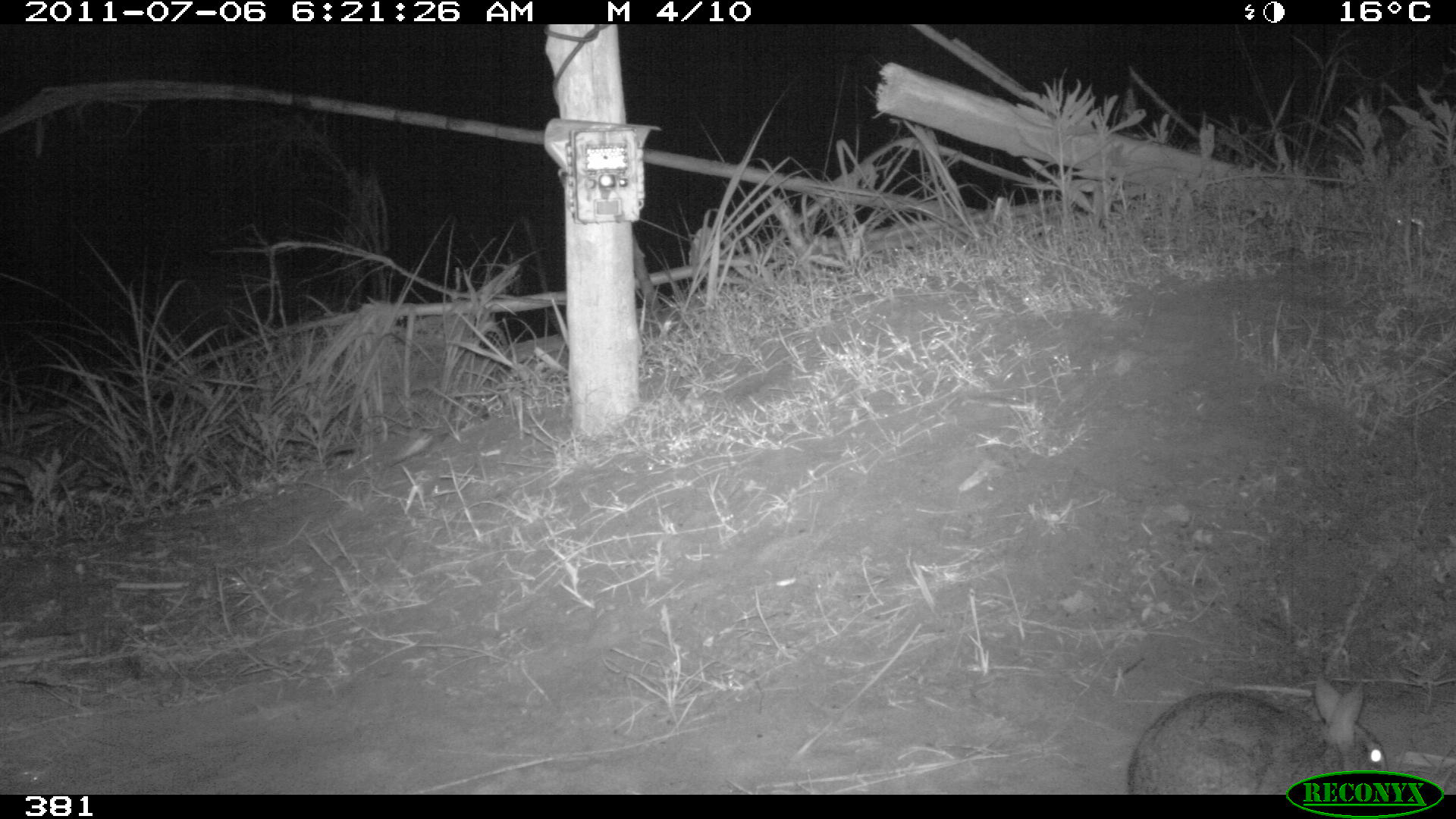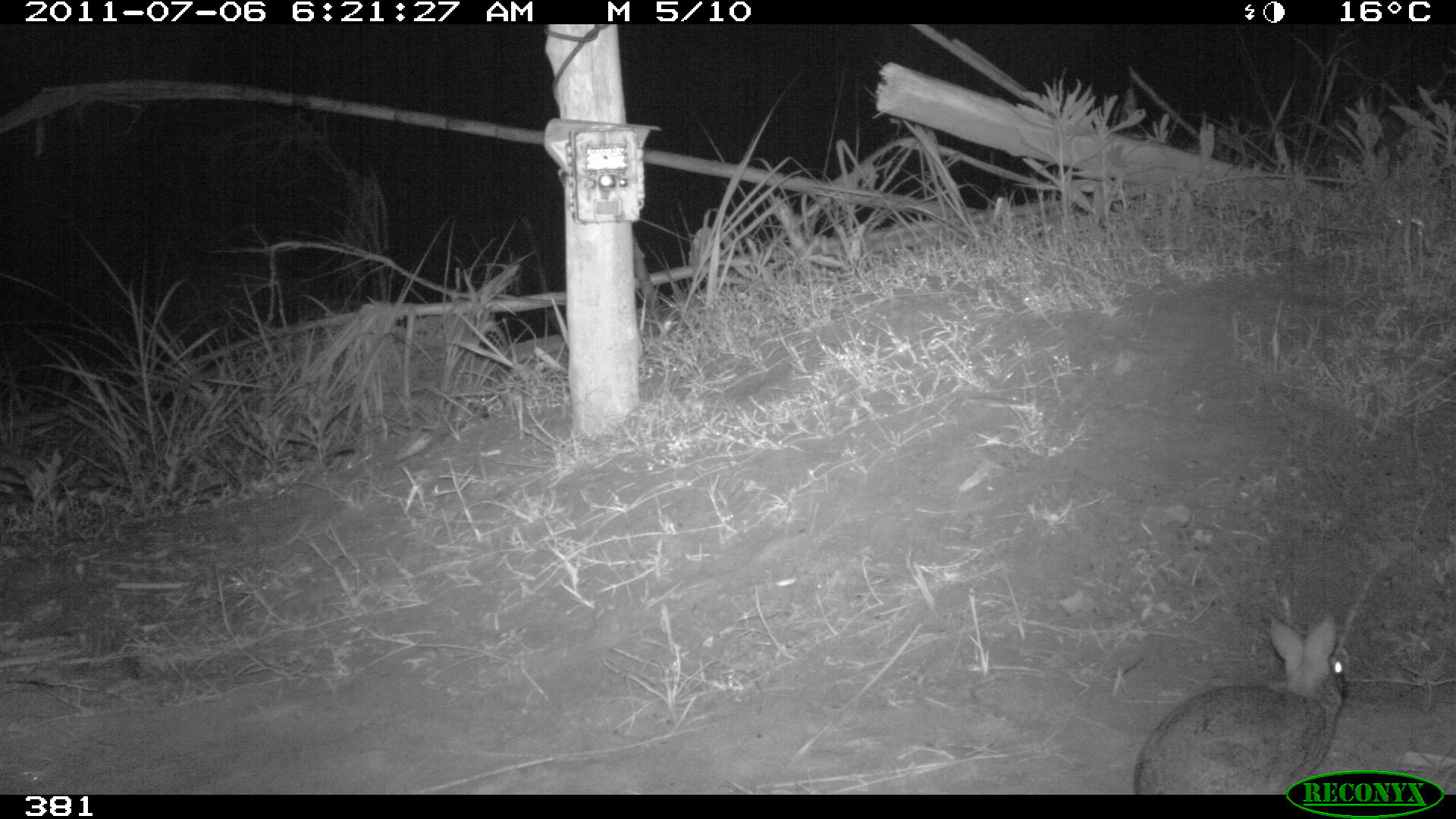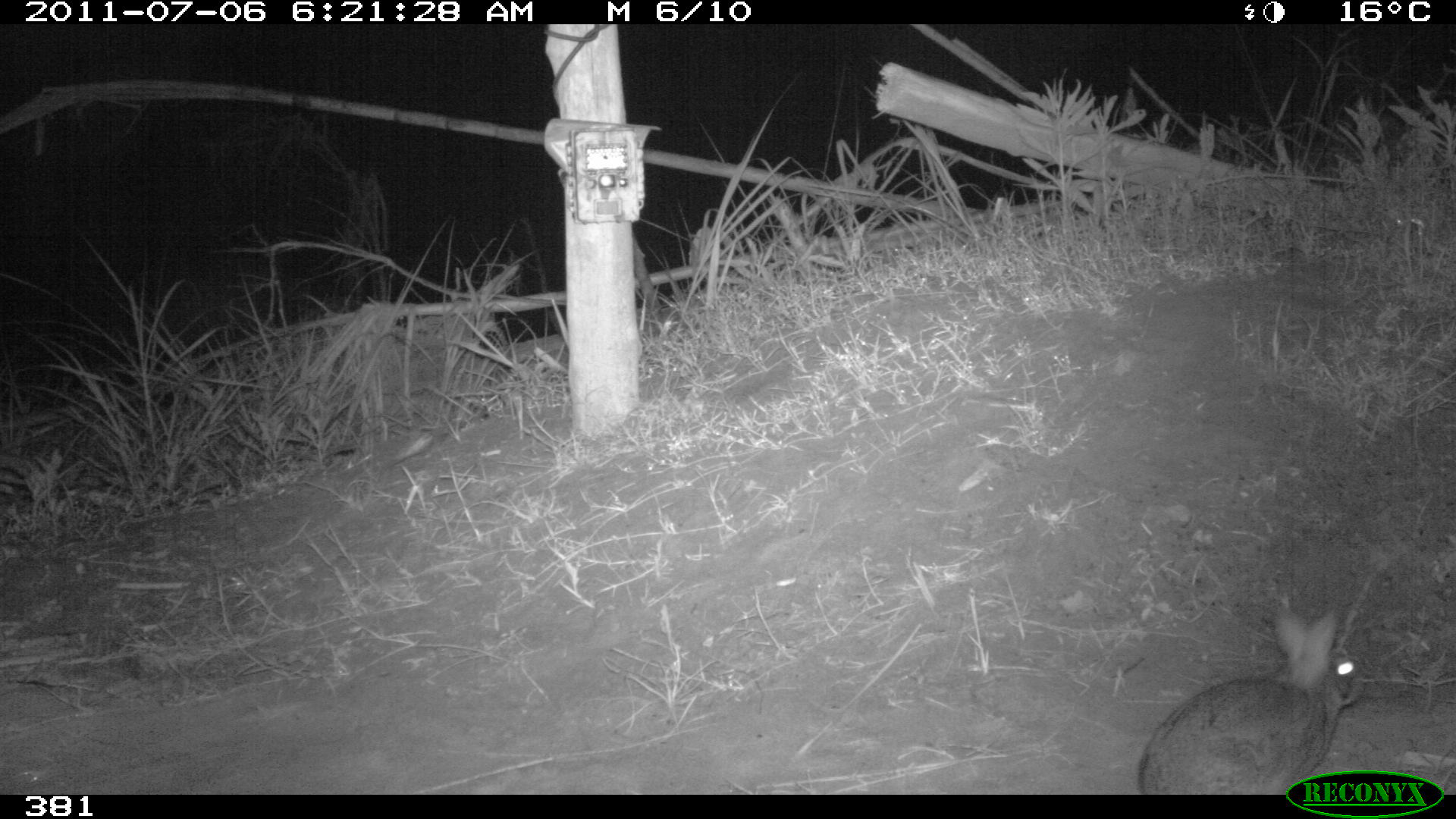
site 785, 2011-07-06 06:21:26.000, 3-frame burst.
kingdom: Animalia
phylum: Chordata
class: Mammalia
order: Lagomorpha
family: Leporidae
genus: Sylvilagus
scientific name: Sylvilagus brasiliensis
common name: tapeti